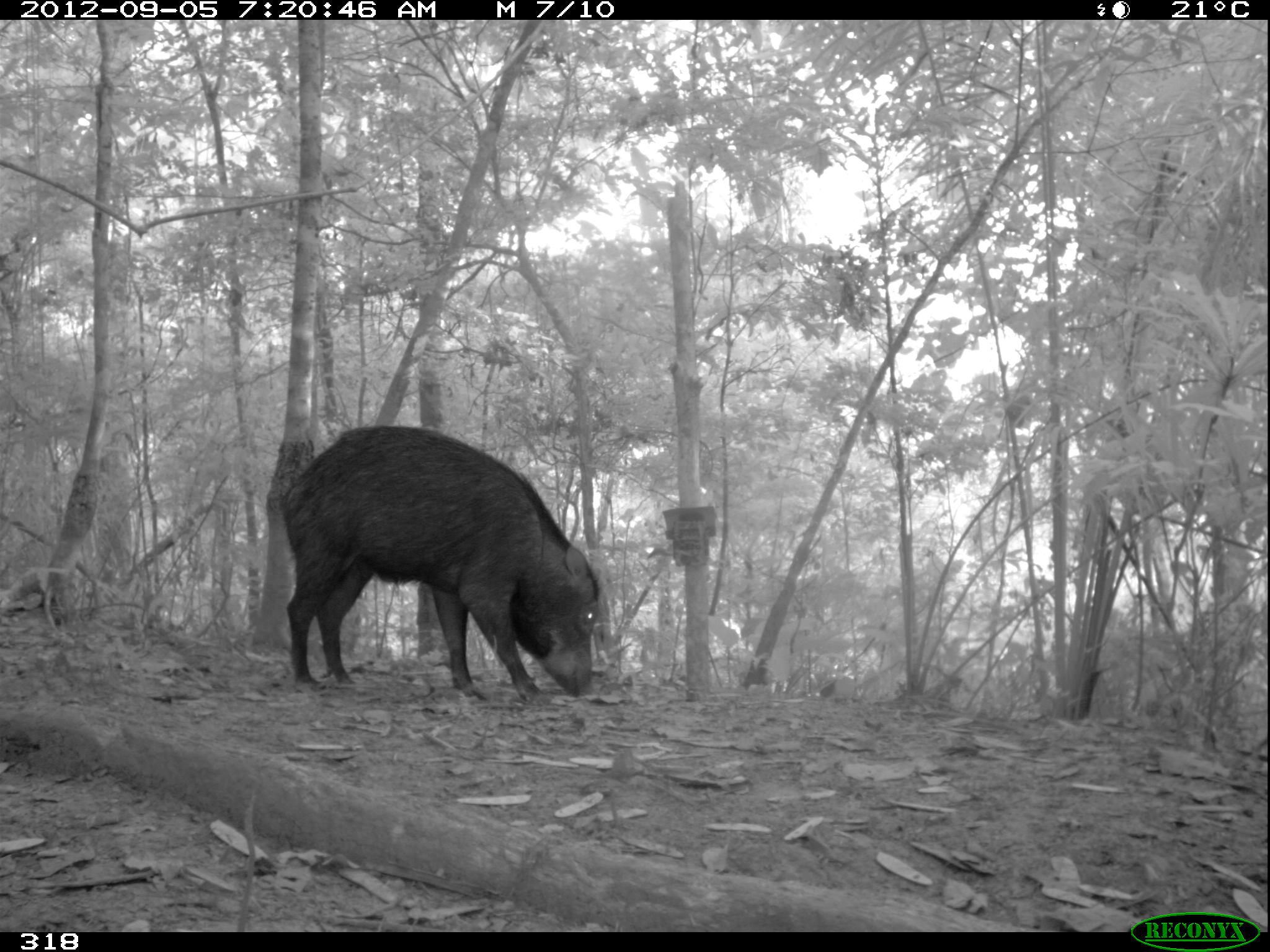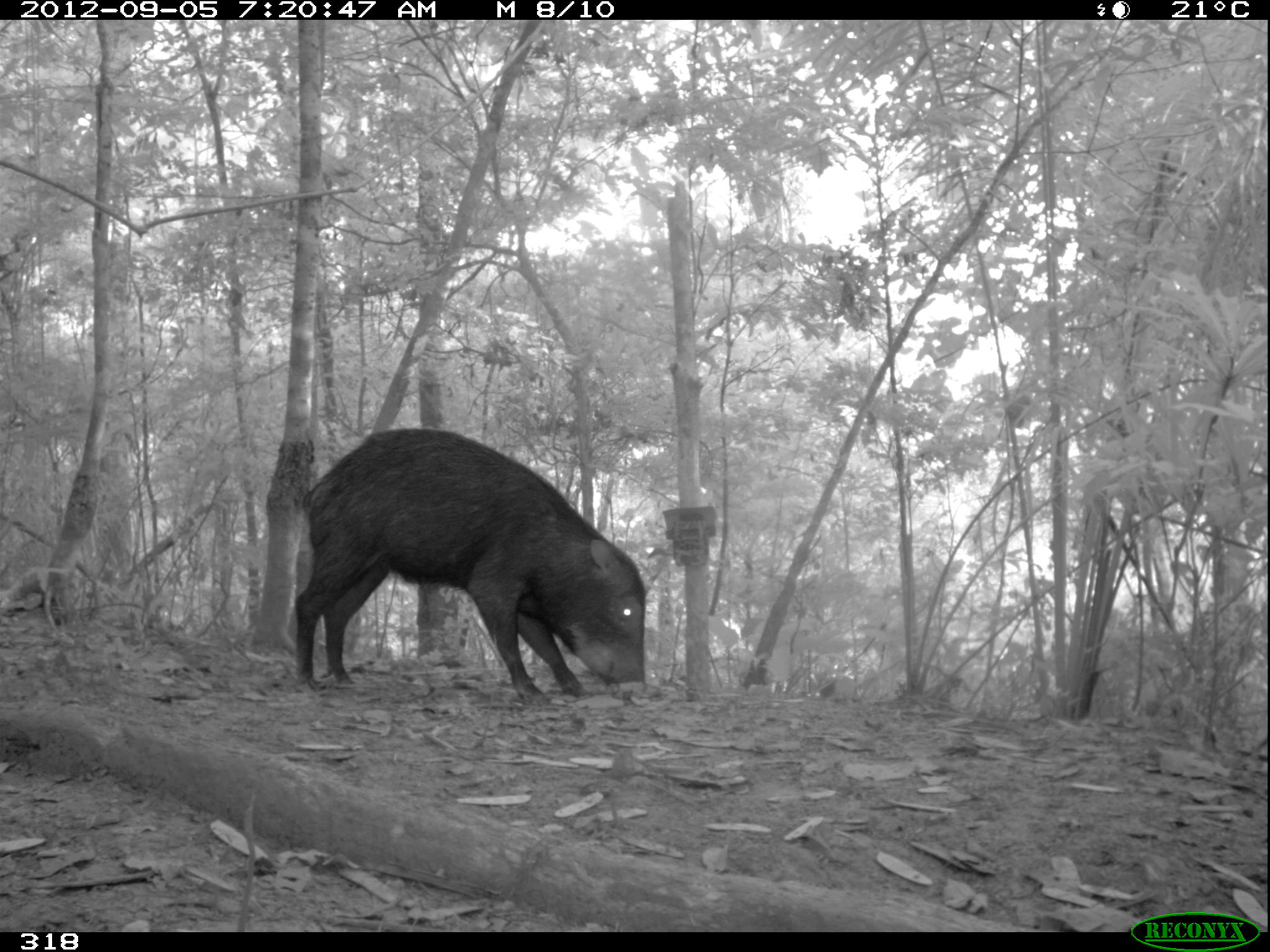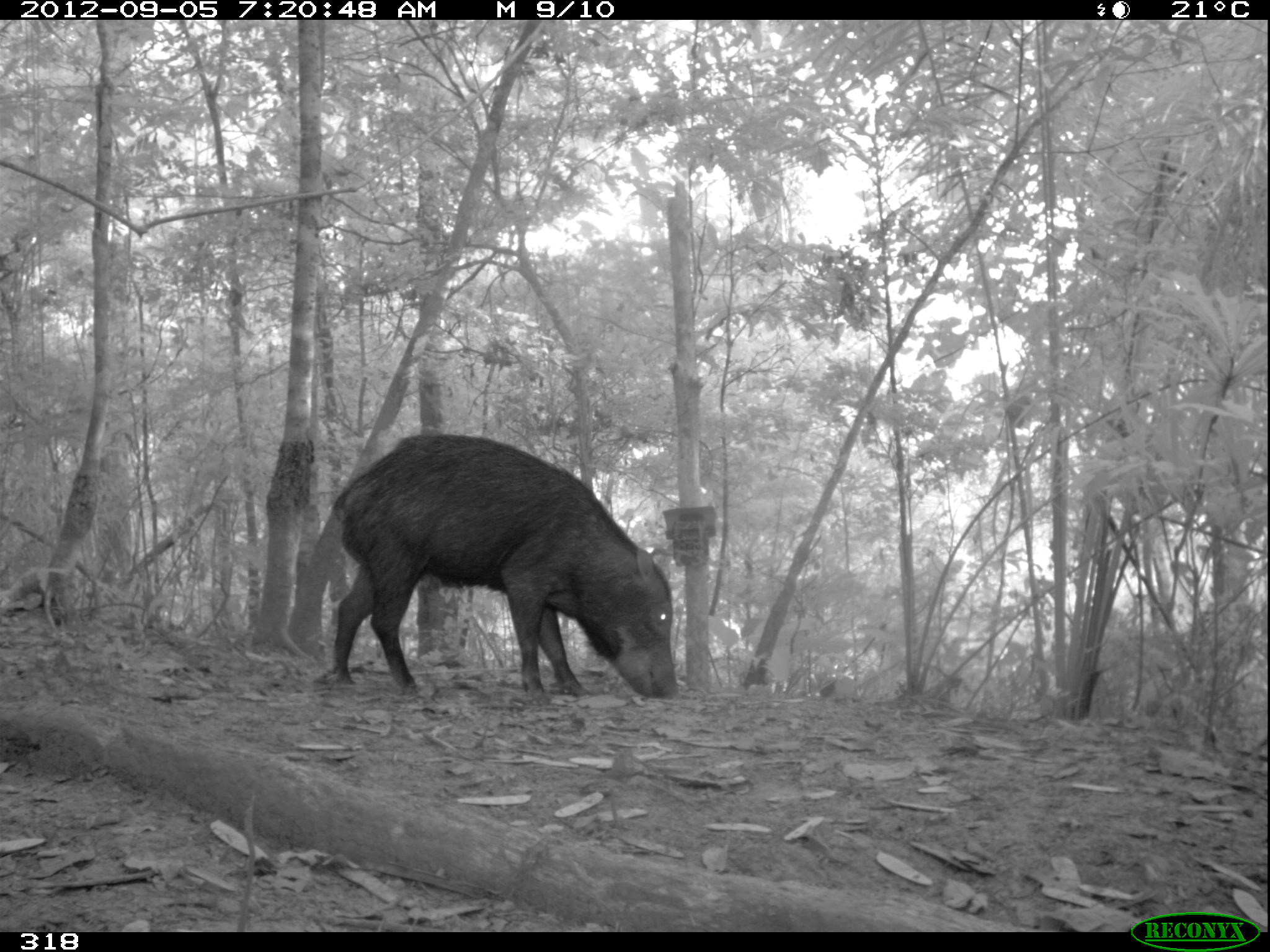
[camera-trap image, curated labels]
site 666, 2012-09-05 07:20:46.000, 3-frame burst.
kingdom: Animalia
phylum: Chordata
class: Mammalia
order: Artiodactyla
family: Tayassuidae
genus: Tayassu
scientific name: Tayassu pecari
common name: white-lipped peccary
Tayassu pecari (white-lipped peccary).